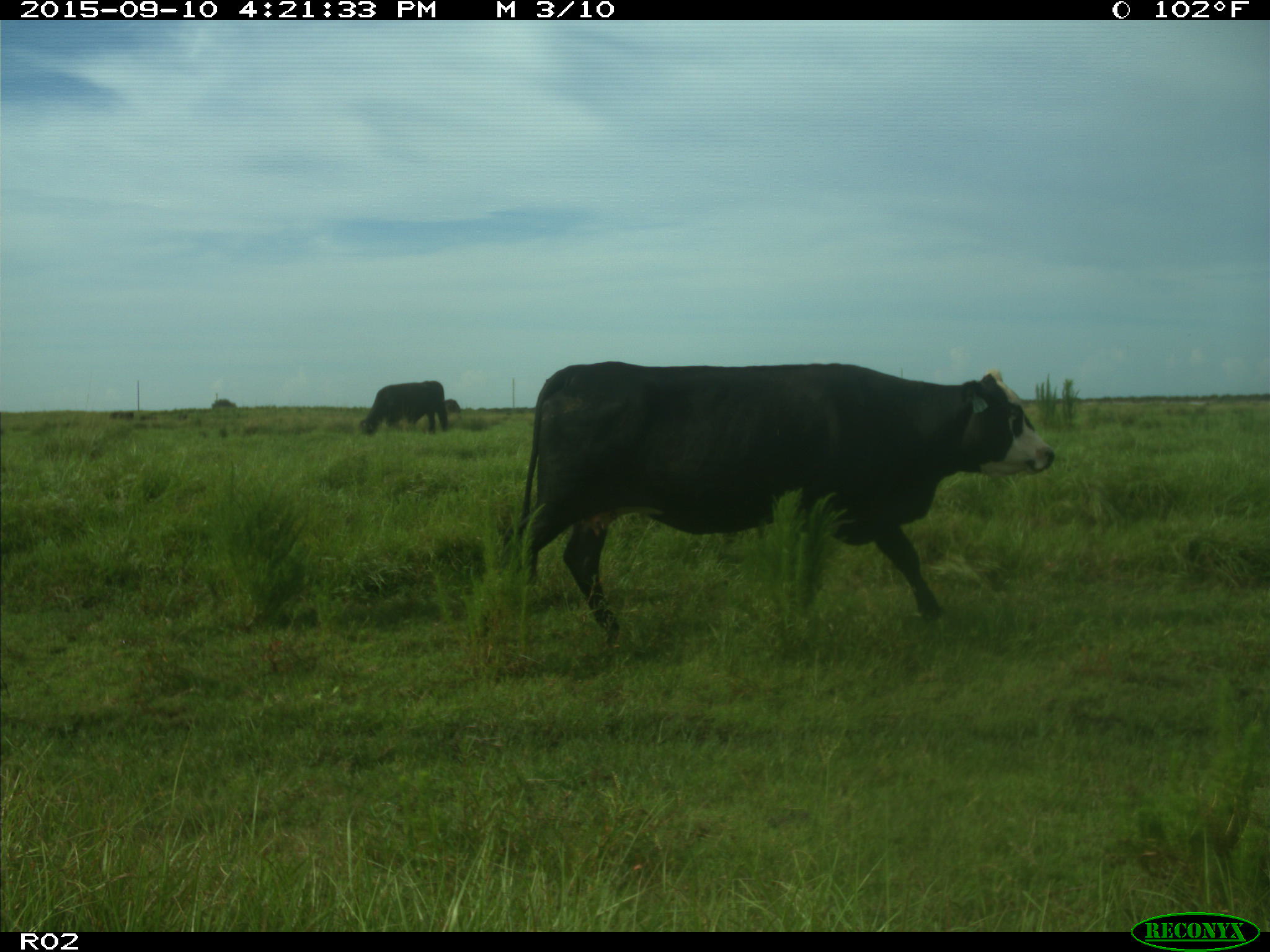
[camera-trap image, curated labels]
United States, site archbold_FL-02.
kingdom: Animalia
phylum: Chordata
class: Mammalia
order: Artiodactyla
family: Bovidae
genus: Bos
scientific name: Bos taurus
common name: domestic cow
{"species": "Bos taurus (domestic cow)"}